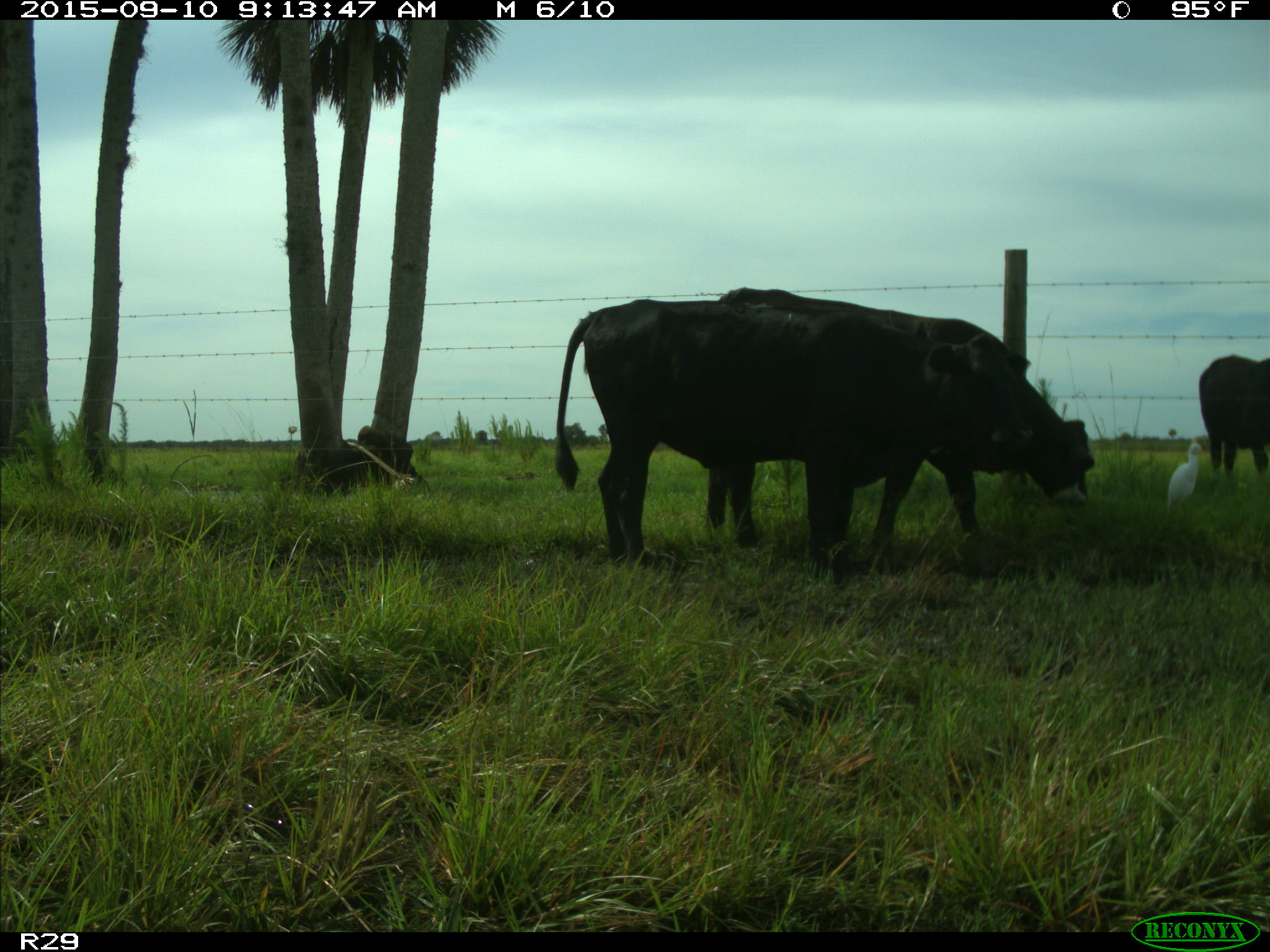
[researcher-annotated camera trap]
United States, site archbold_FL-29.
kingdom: Animalia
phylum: Chordata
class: Mammalia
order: Artiodactyla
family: Bovidae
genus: Bos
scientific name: Bos taurus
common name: domestic cow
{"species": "Bos taurus (domestic cow)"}